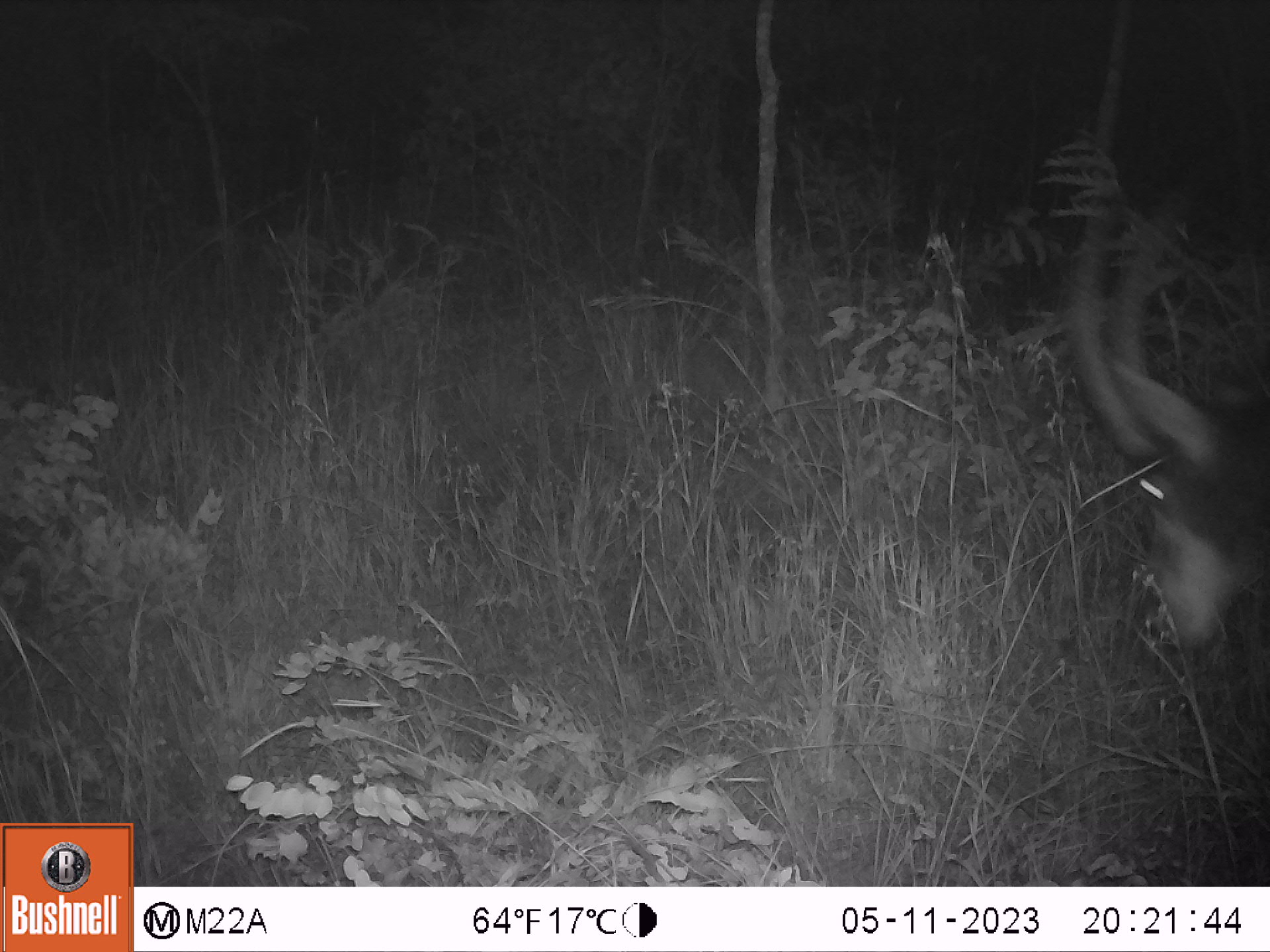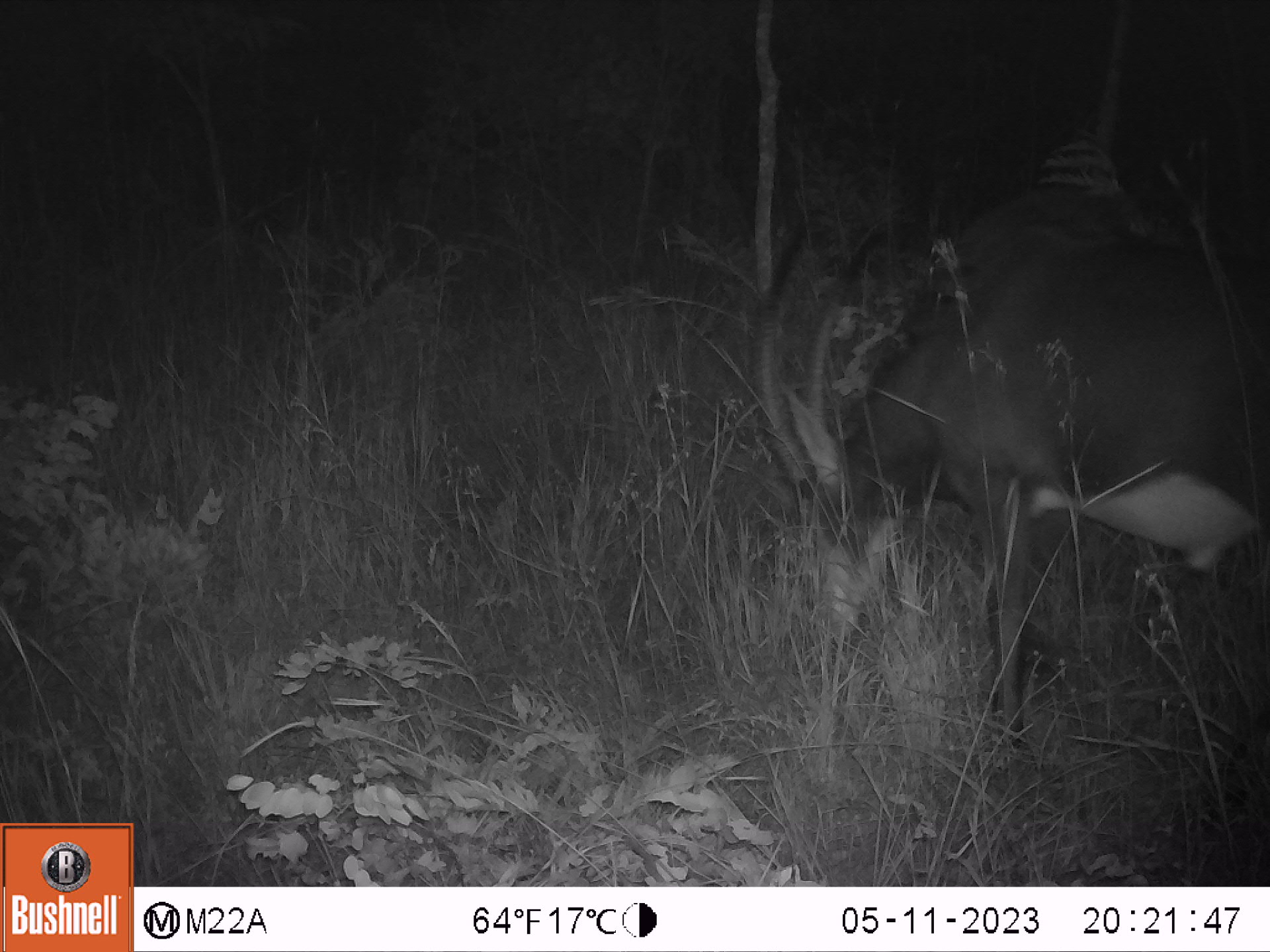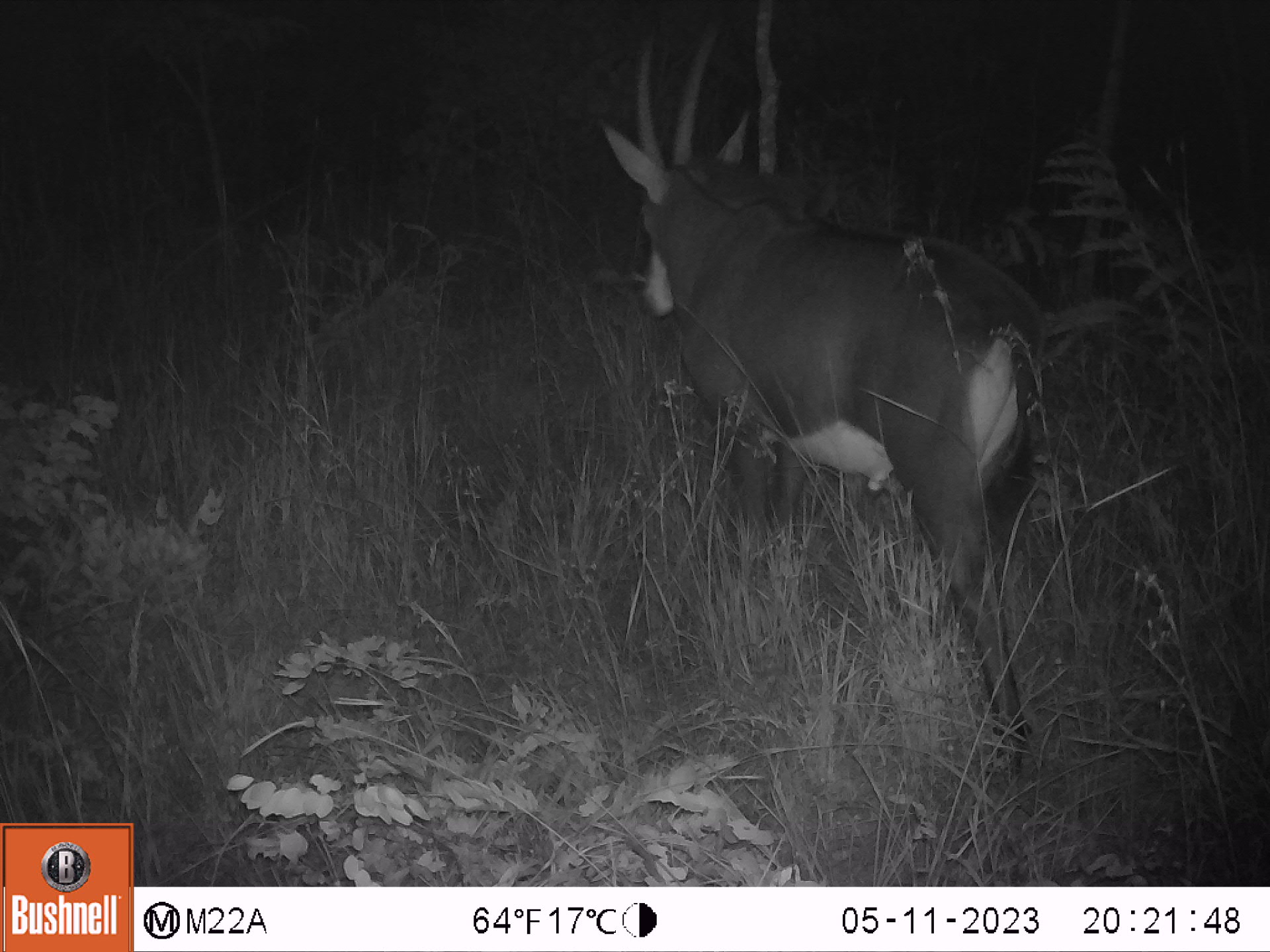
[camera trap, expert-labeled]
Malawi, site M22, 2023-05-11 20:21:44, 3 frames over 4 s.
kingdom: Animalia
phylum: Chordata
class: Mammalia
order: Artiodactyla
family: Bovidae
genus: Hippotragus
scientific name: Hippotragus niger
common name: sable antelope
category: sable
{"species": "sable (sable antelope) (Hippotragus niger)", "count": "1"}